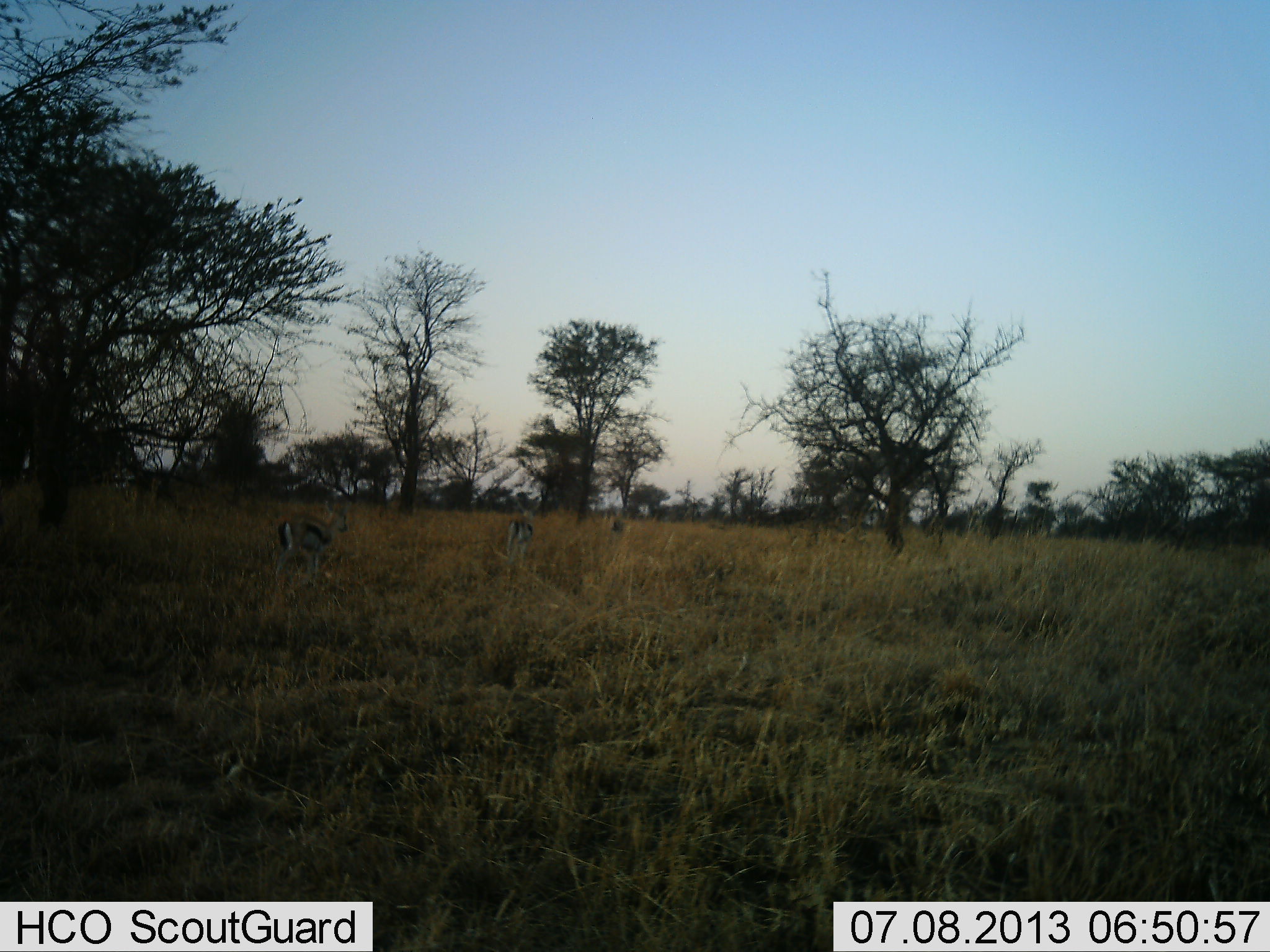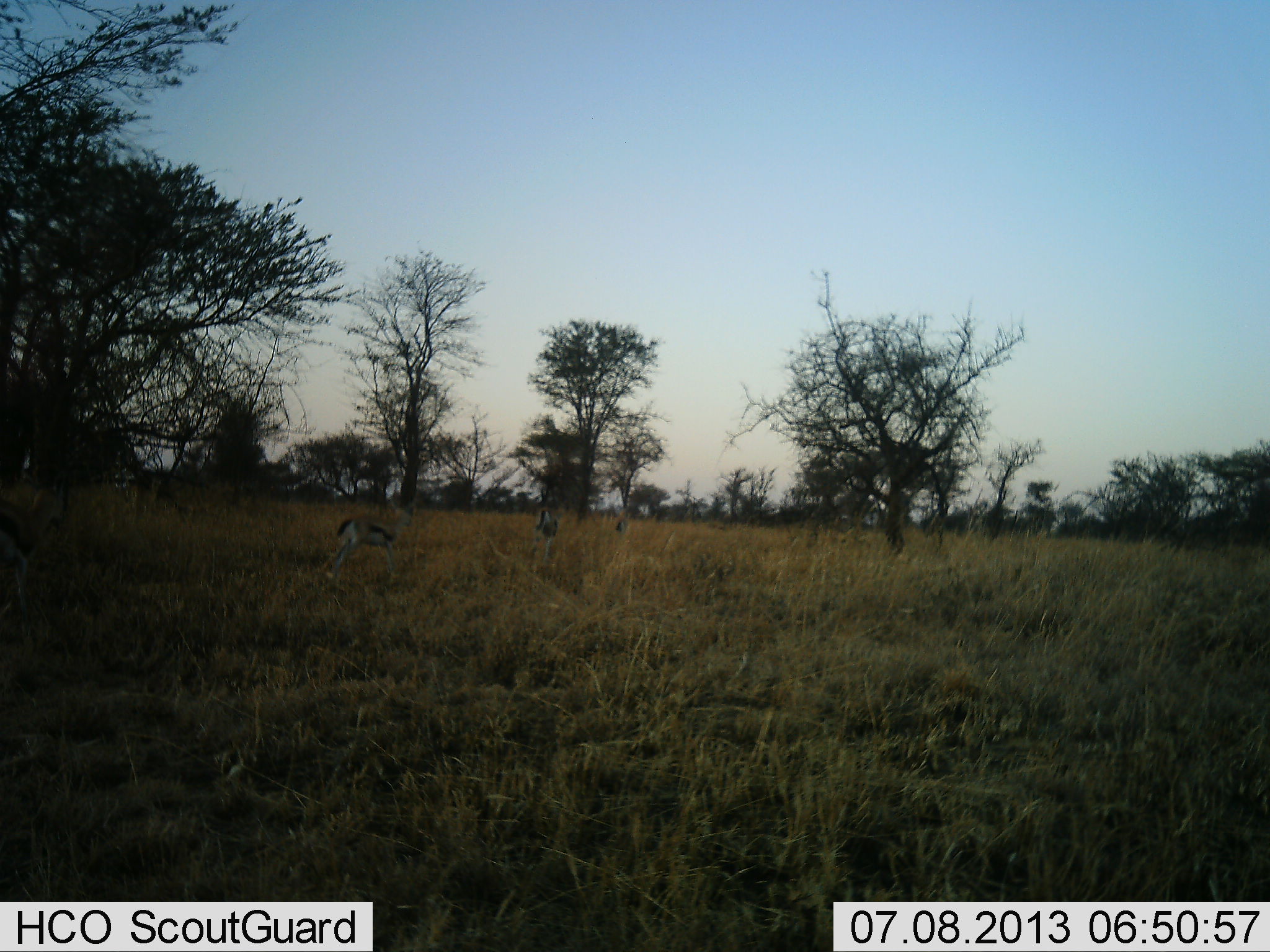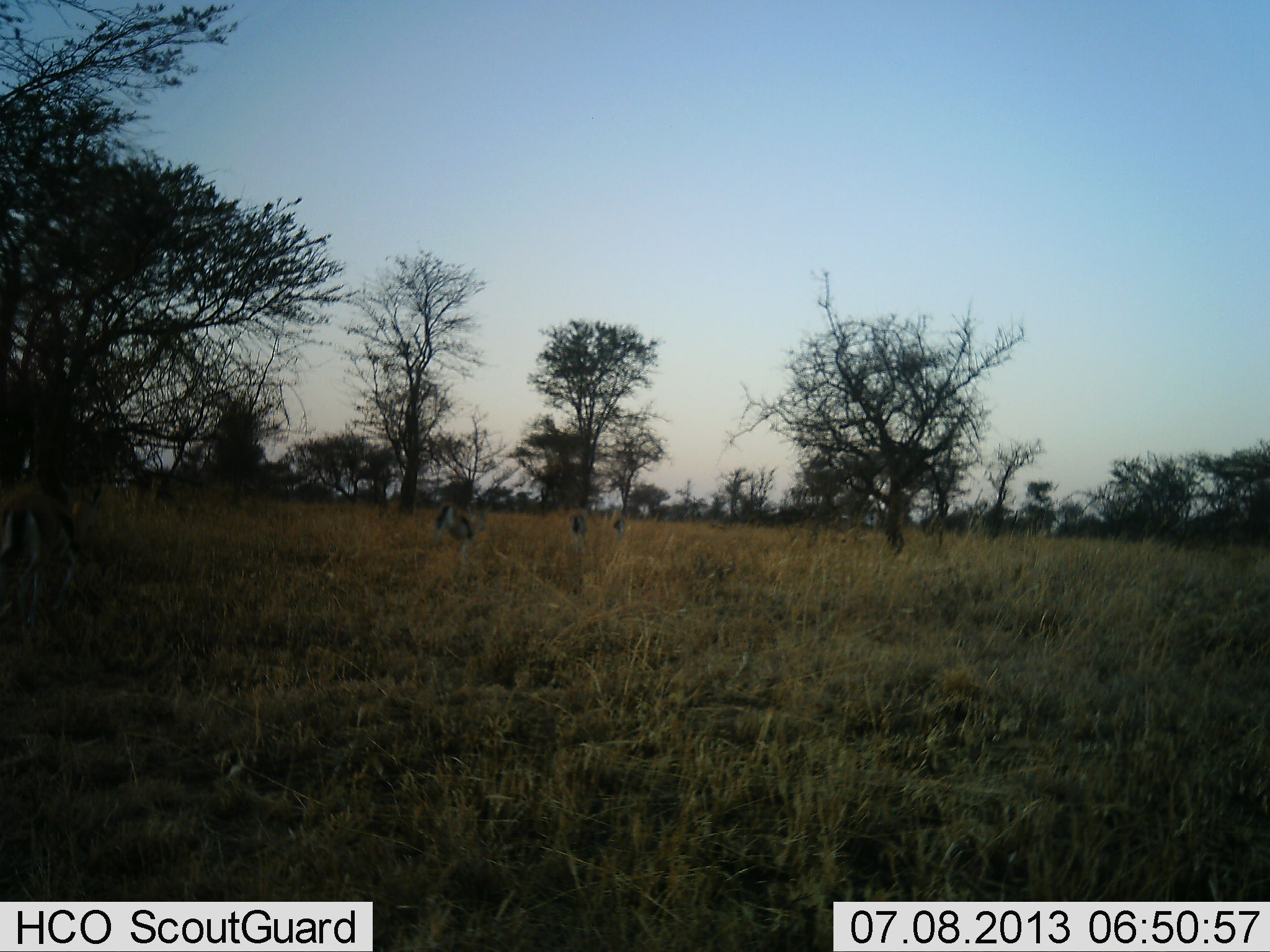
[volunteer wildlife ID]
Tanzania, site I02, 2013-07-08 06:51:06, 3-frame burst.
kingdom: Animalia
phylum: Chordata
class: Mammalia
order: Artiodactyla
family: Bovidae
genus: Eudorcas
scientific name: Eudorcas thomsonii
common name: thomson's gazelle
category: gazellethomsons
Gazellethomsons (thomson's gazelle) (Eudorcas thomsonii), count 3. Behavior (volunteer vote fractions): standing 8%, resting 0%, moving 88%, interacting 0%. Young present (vote fraction): 0%. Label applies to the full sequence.